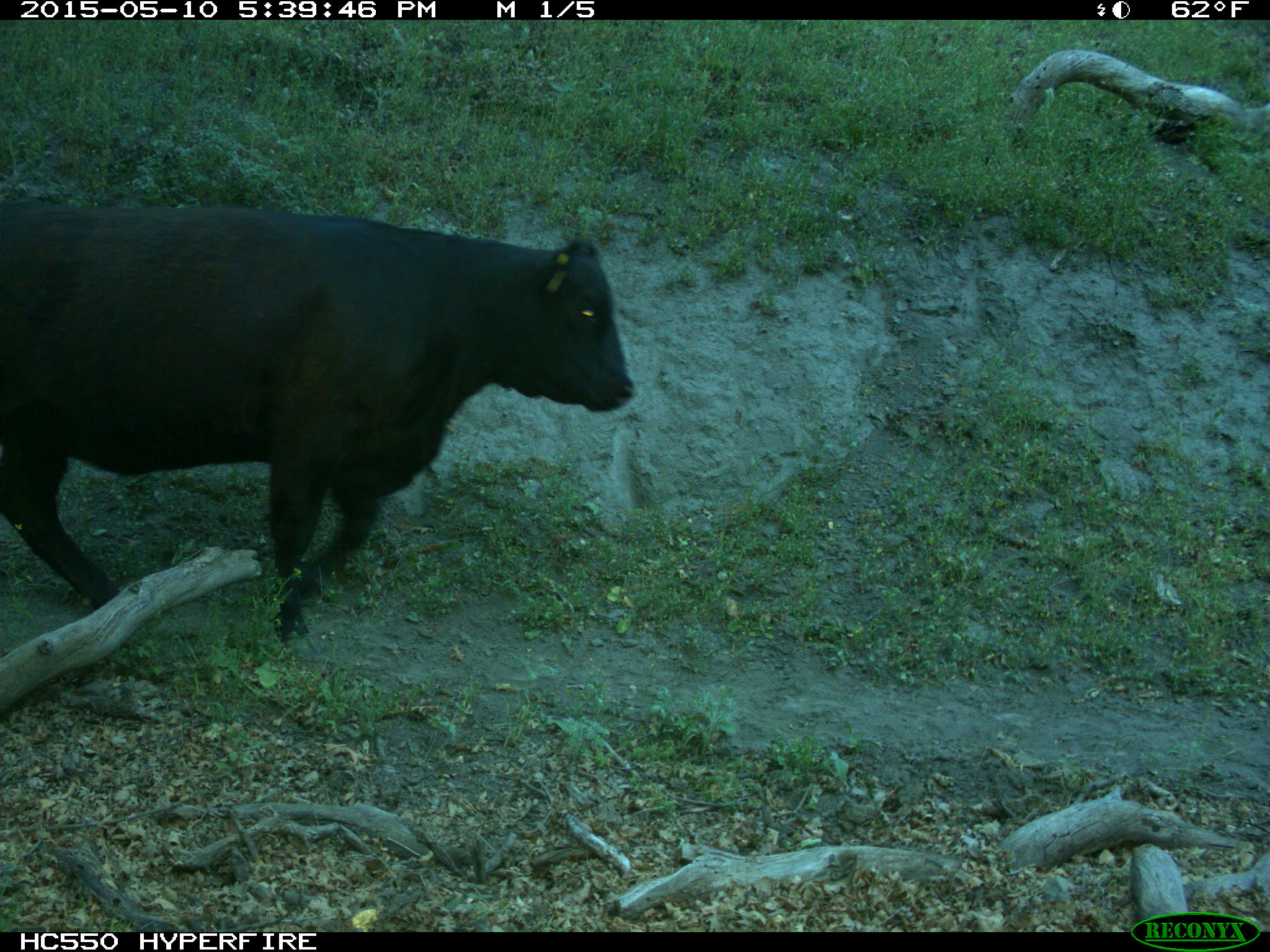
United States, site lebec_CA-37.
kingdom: Animalia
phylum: Chordata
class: Mammalia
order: Artiodactyla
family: Bovidae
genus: Bos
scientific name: Bos taurus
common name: domestic cow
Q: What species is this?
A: Bos taurus (domestic cow).